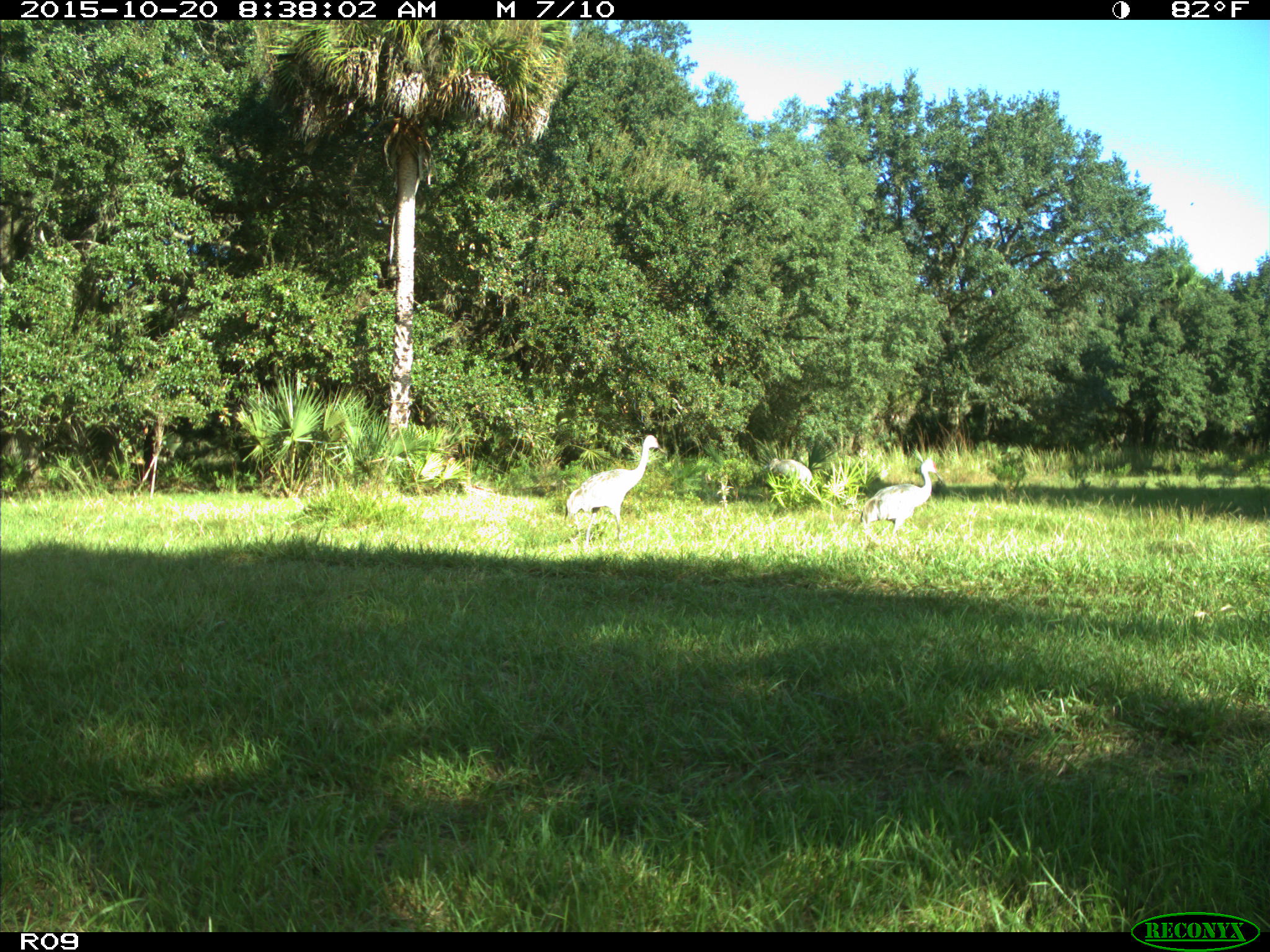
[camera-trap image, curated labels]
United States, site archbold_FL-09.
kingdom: Animalia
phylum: Chordata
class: Aves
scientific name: Aves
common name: birds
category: unidentified bird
Unidentified bird (birds) (Aves).